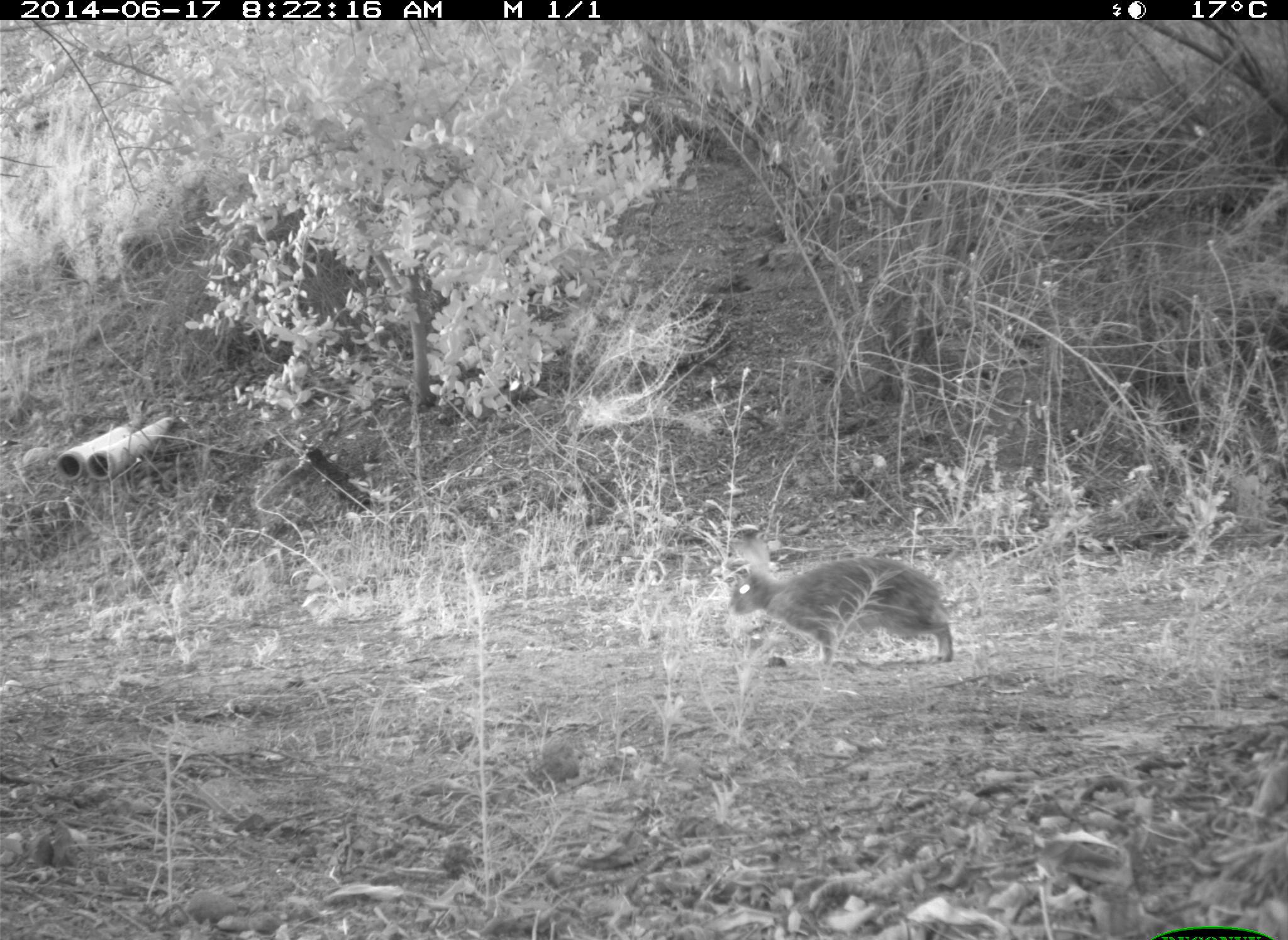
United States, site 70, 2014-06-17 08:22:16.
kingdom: Animalia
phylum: Chordata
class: Mammalia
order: Lagomorpha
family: Leporidae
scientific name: Leporidae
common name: rabbits and hares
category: rabbit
Rabbit (rabbits and hares) (Leporidae).